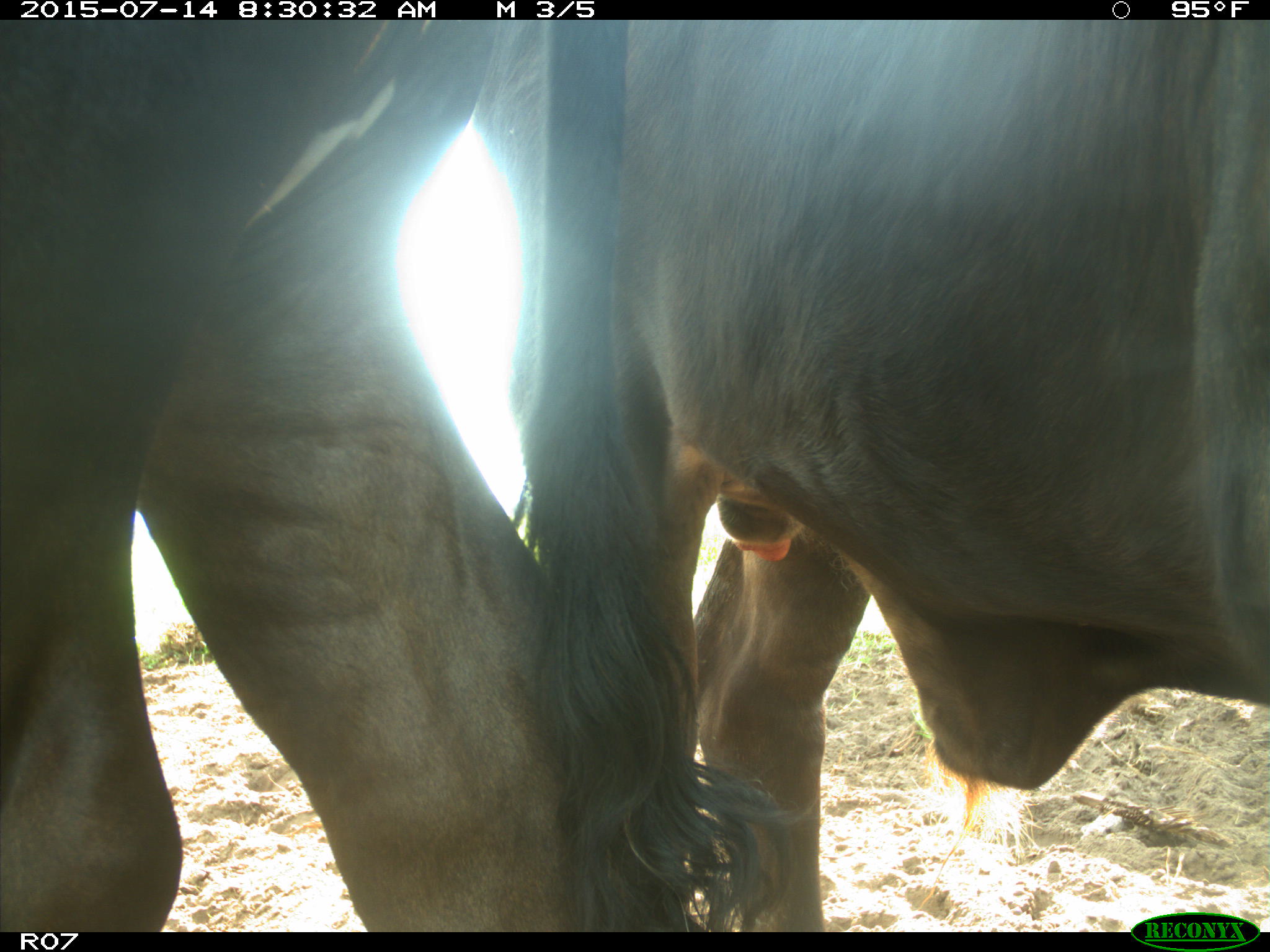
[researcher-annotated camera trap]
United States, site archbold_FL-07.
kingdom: Animalia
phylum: Chordata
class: Mammalia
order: Artiodactyla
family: Bovidae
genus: Bos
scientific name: Bos taurus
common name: domestic cow